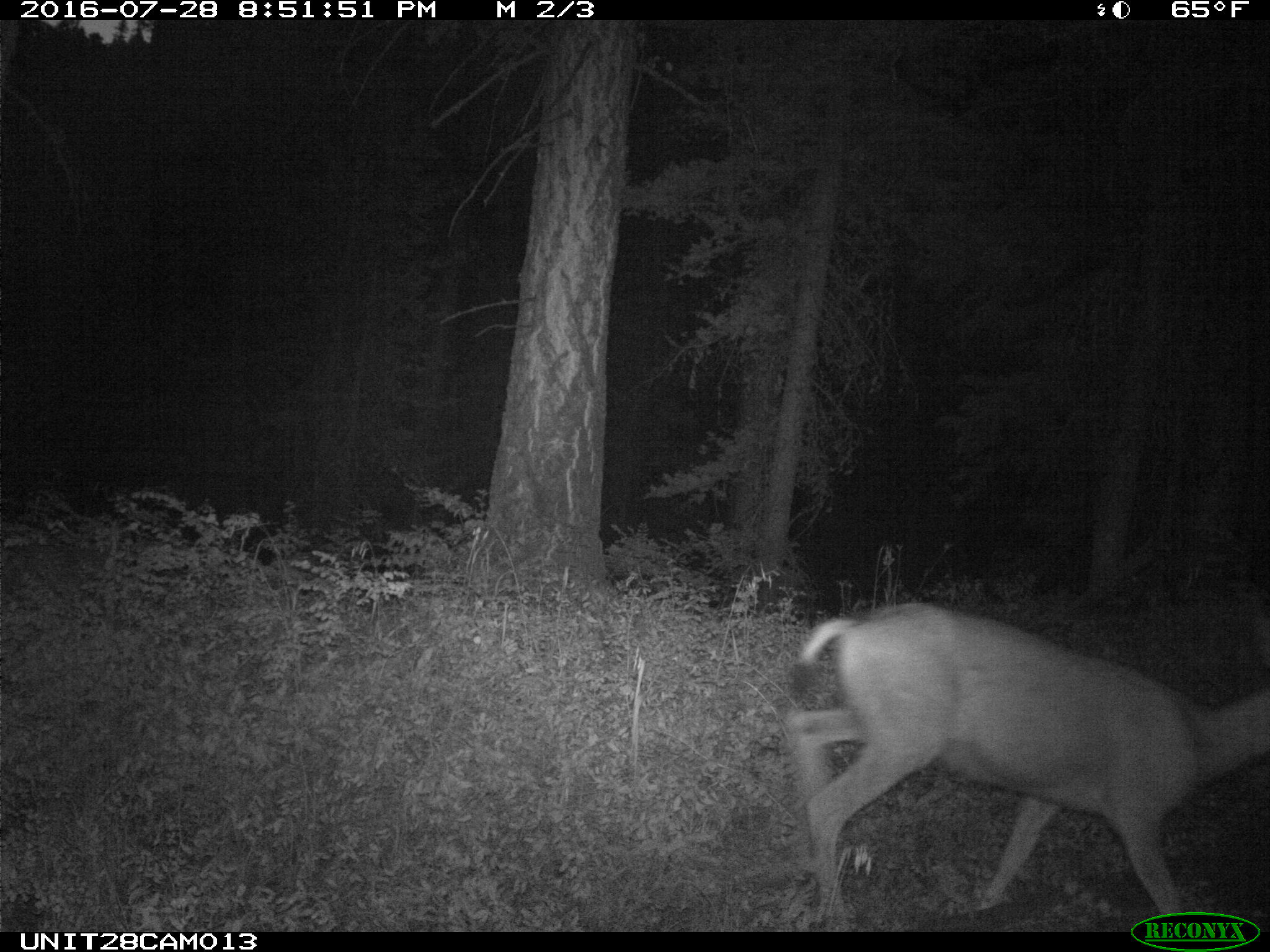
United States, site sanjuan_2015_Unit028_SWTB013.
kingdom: Animalia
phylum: Chordata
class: Mammalia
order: Artiodactyla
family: Cervidae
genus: Odocoileus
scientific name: Odocoileus hemionus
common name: mule deer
Odocoileus hemionus (mule deer).